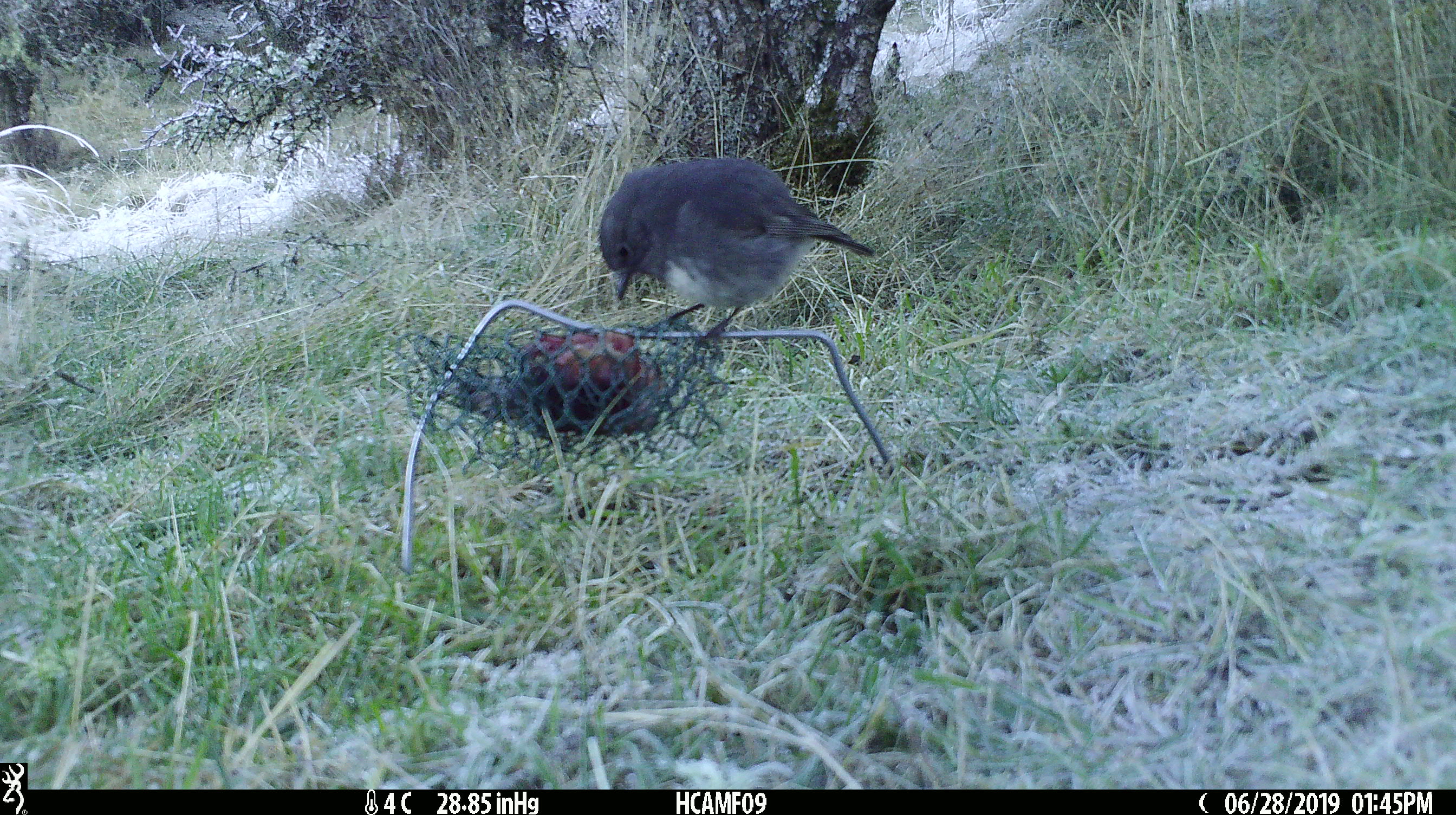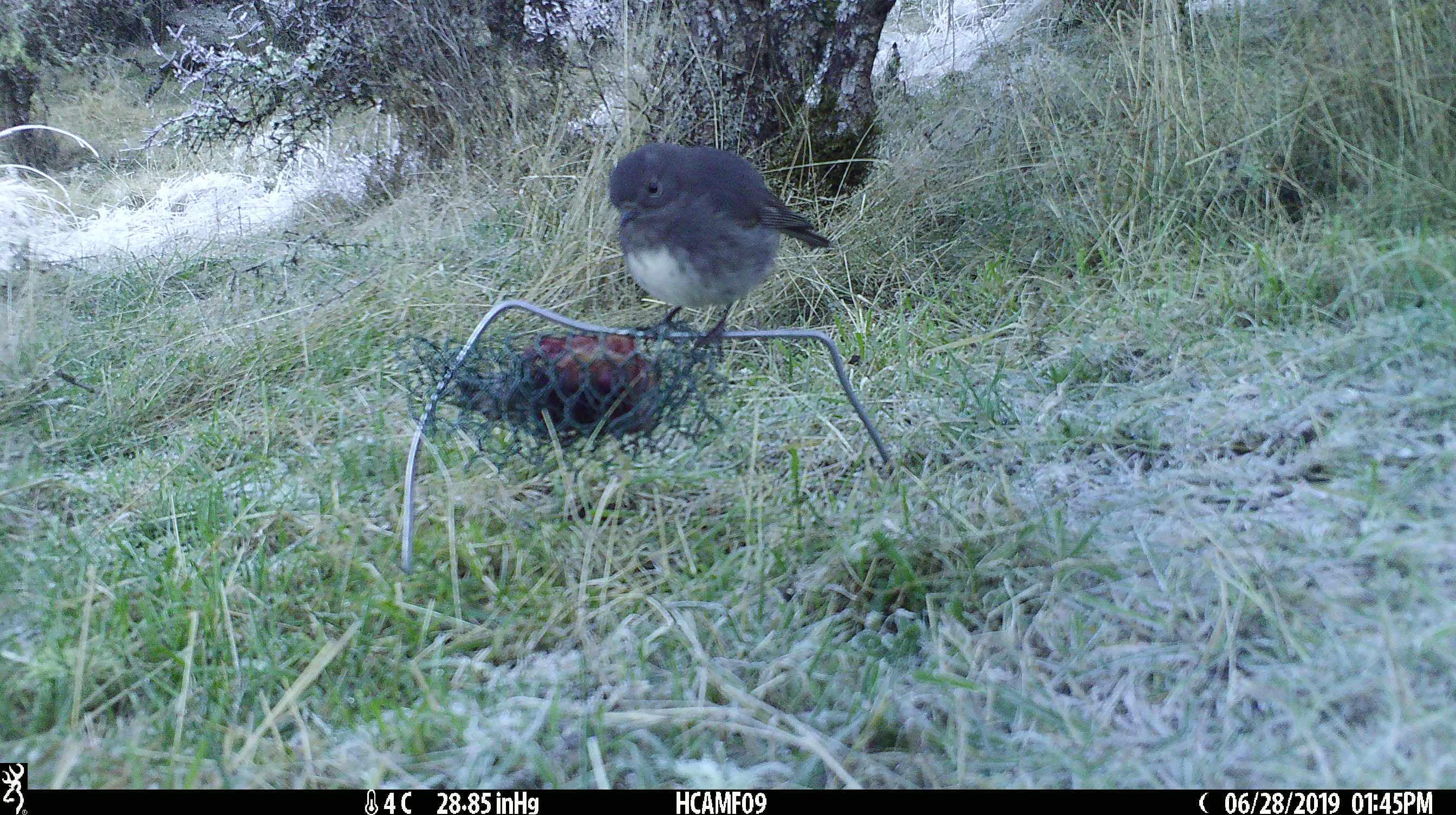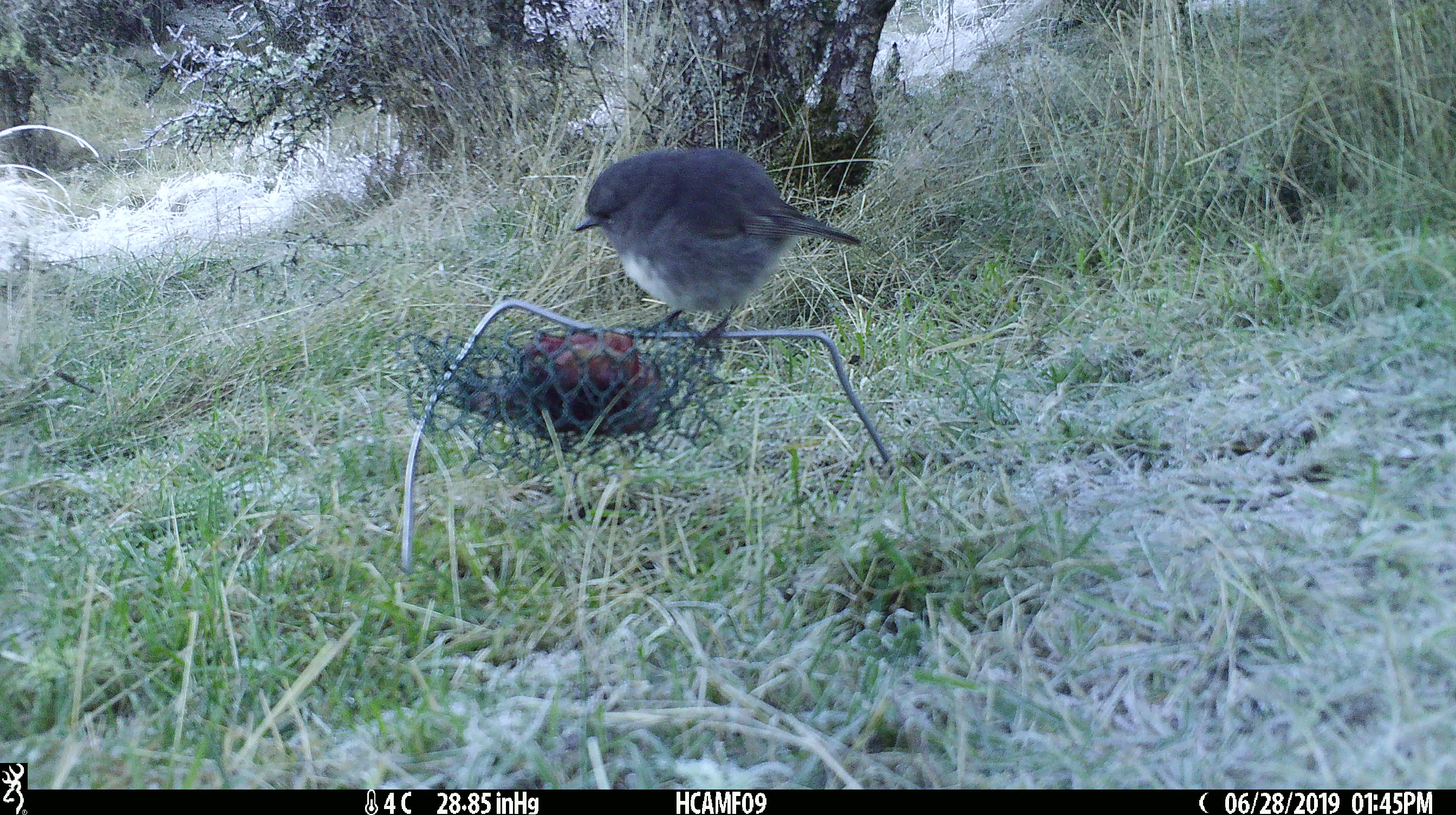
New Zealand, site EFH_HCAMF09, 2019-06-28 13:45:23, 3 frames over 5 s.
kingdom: Animalia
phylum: Chordata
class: Aves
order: Passeriformes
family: Petroicidae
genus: Petroica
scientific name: Petroica australis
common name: new zealand robin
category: robin